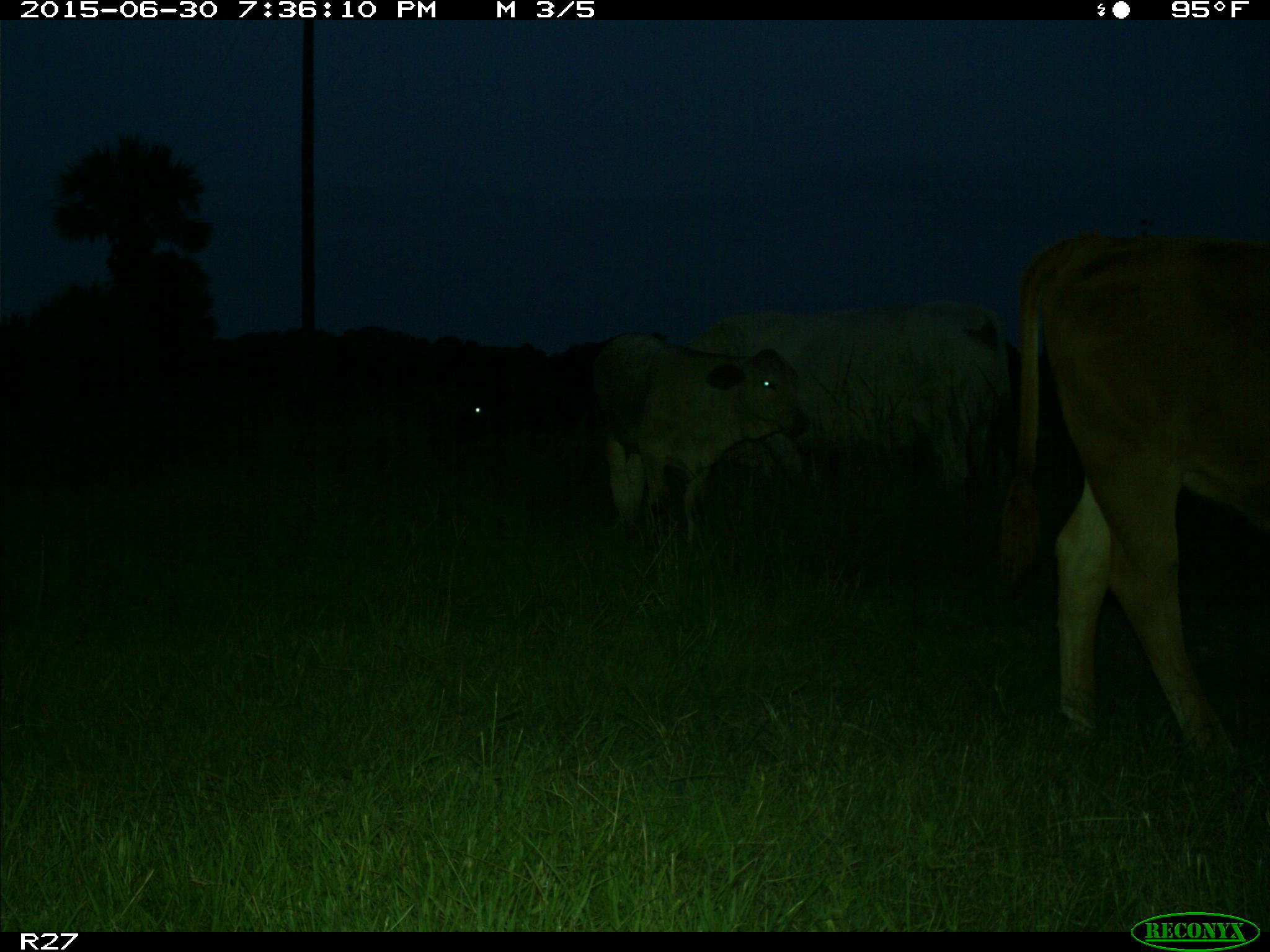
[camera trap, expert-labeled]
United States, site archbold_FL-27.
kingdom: Animalia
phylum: Chordata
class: Mammalia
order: Artiodactyla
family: Bovidae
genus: Bos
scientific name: Bos taurus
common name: domestic cow